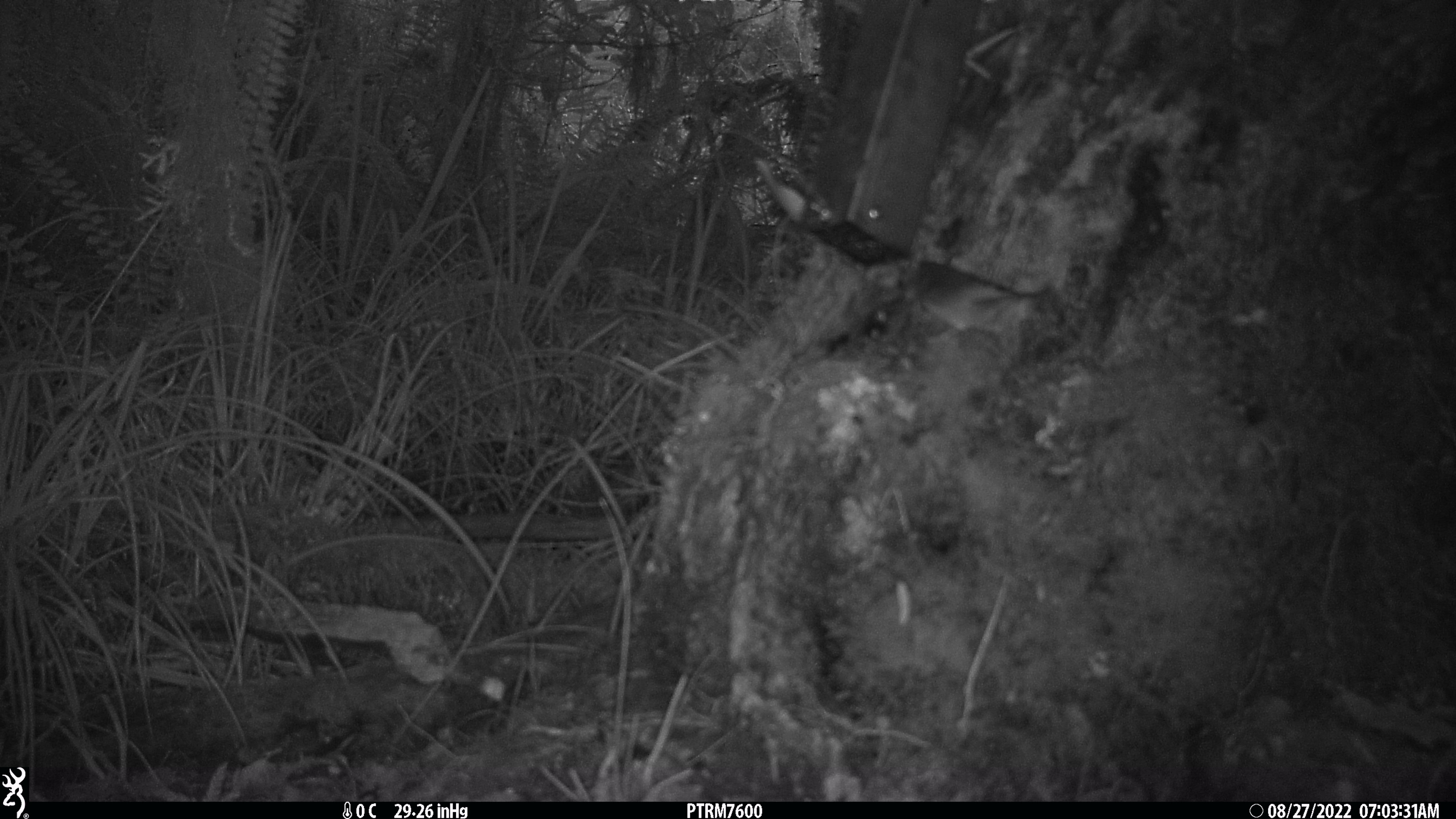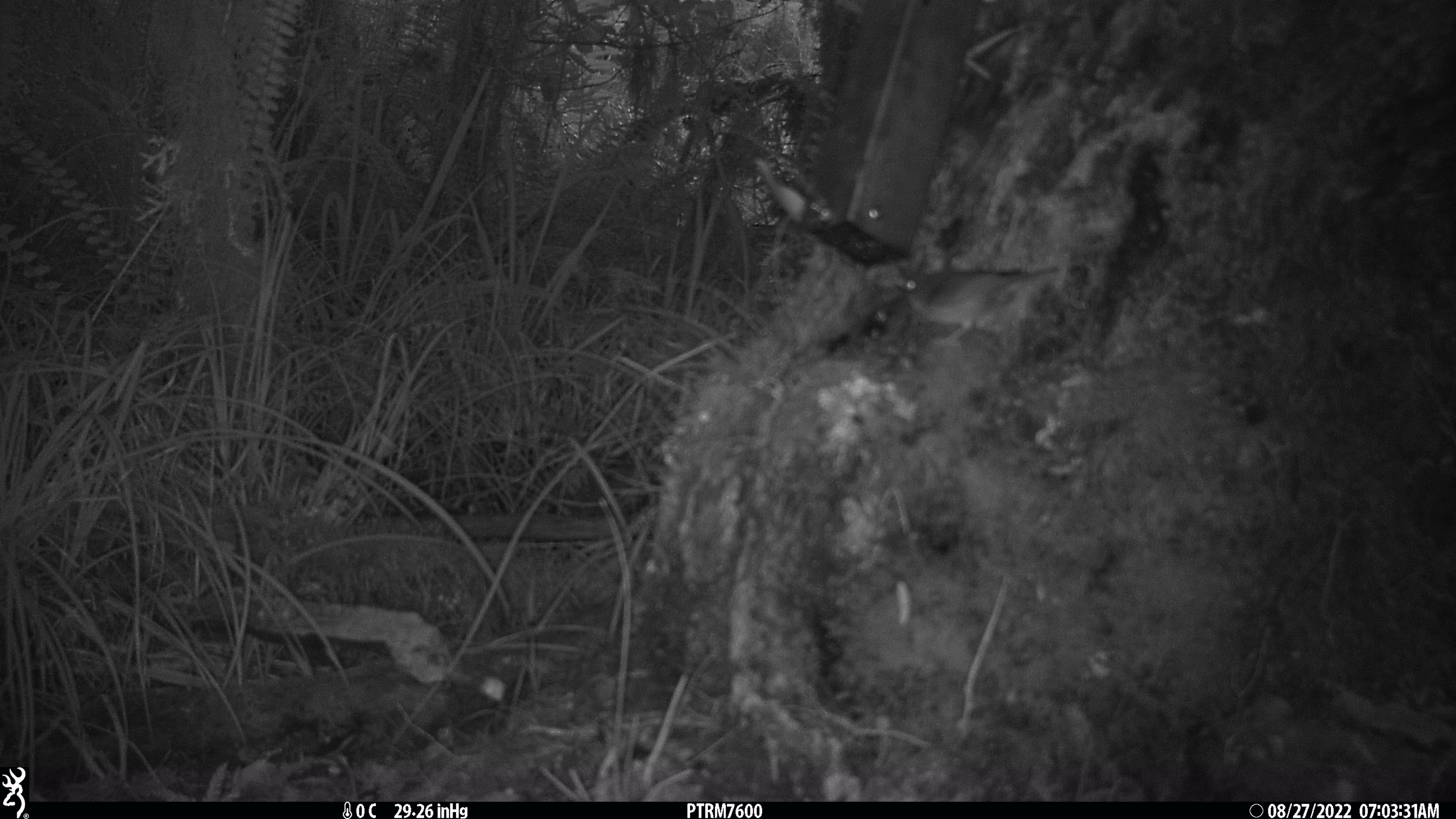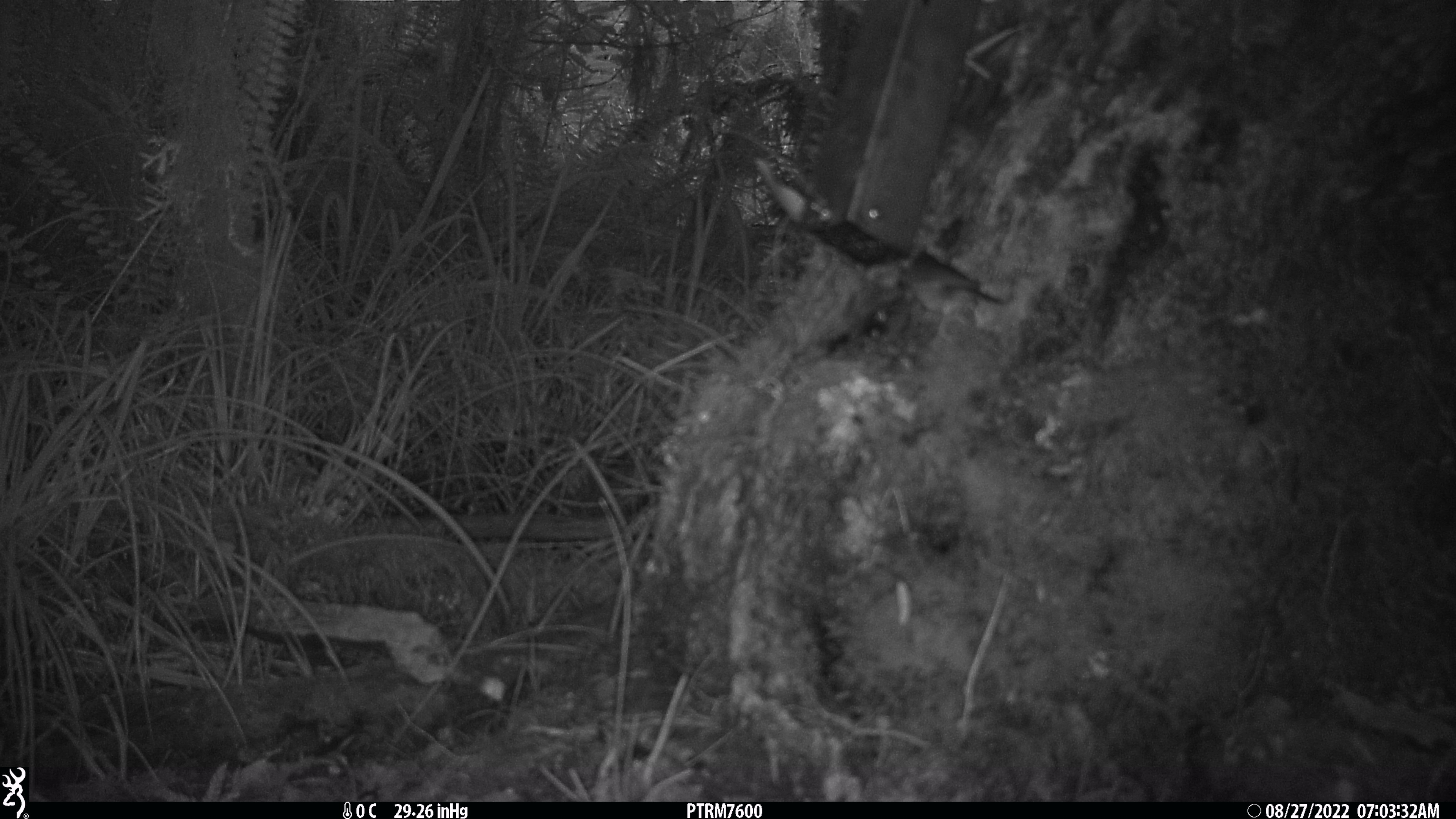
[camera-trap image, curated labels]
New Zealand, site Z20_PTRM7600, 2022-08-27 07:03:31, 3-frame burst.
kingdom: Animalia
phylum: Chordata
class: Aves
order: Passeriformes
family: Zosteropidae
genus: Zosterops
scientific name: Zosterops lateralis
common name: silvereye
Silvereye (Zosterops lateralis).